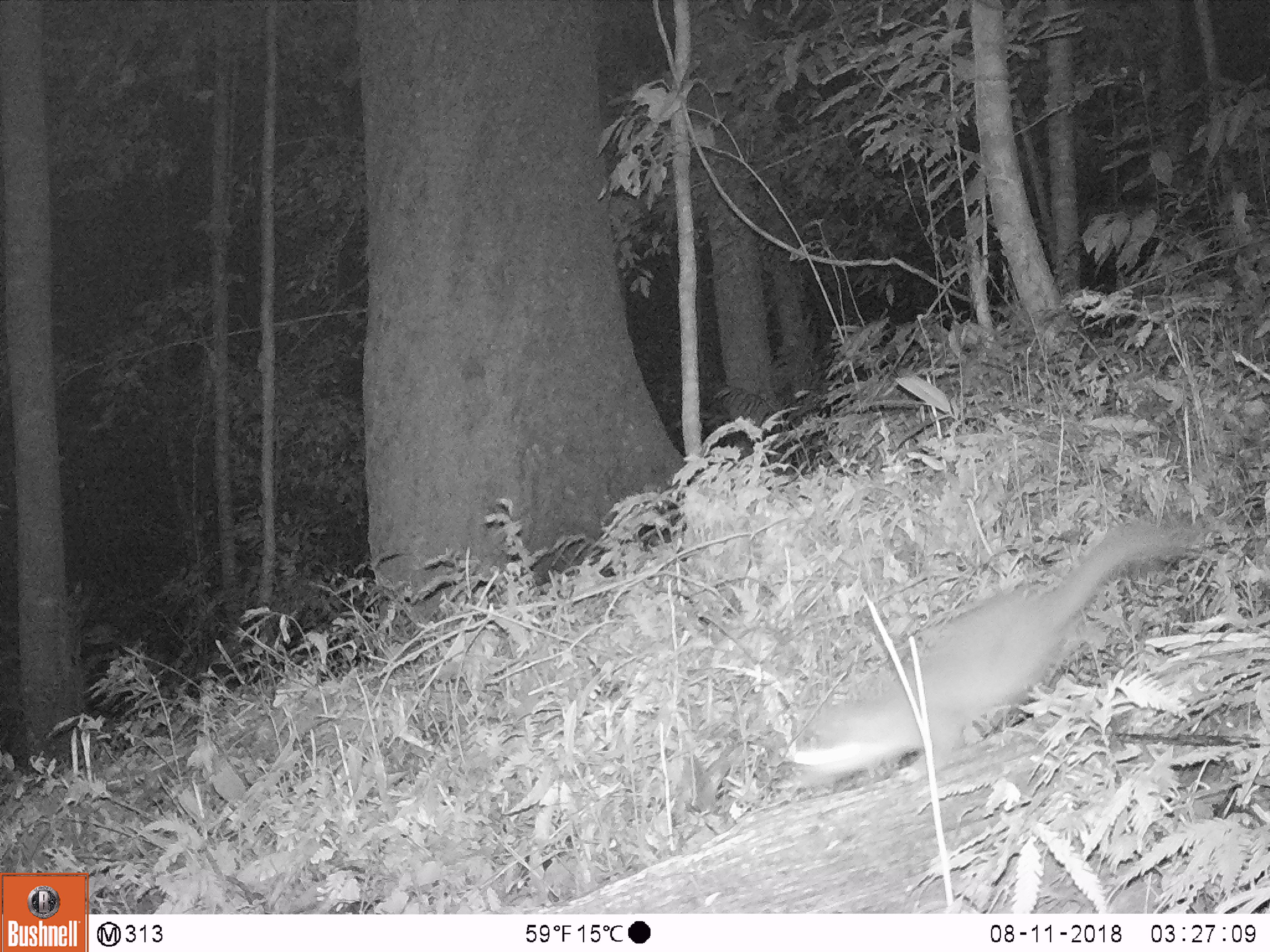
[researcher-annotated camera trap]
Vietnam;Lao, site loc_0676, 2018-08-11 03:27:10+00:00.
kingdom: Animalia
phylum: Chordata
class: Mammalia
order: Carnivora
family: Mustelidae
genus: Melogale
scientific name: Melogale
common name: ferret badger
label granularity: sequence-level